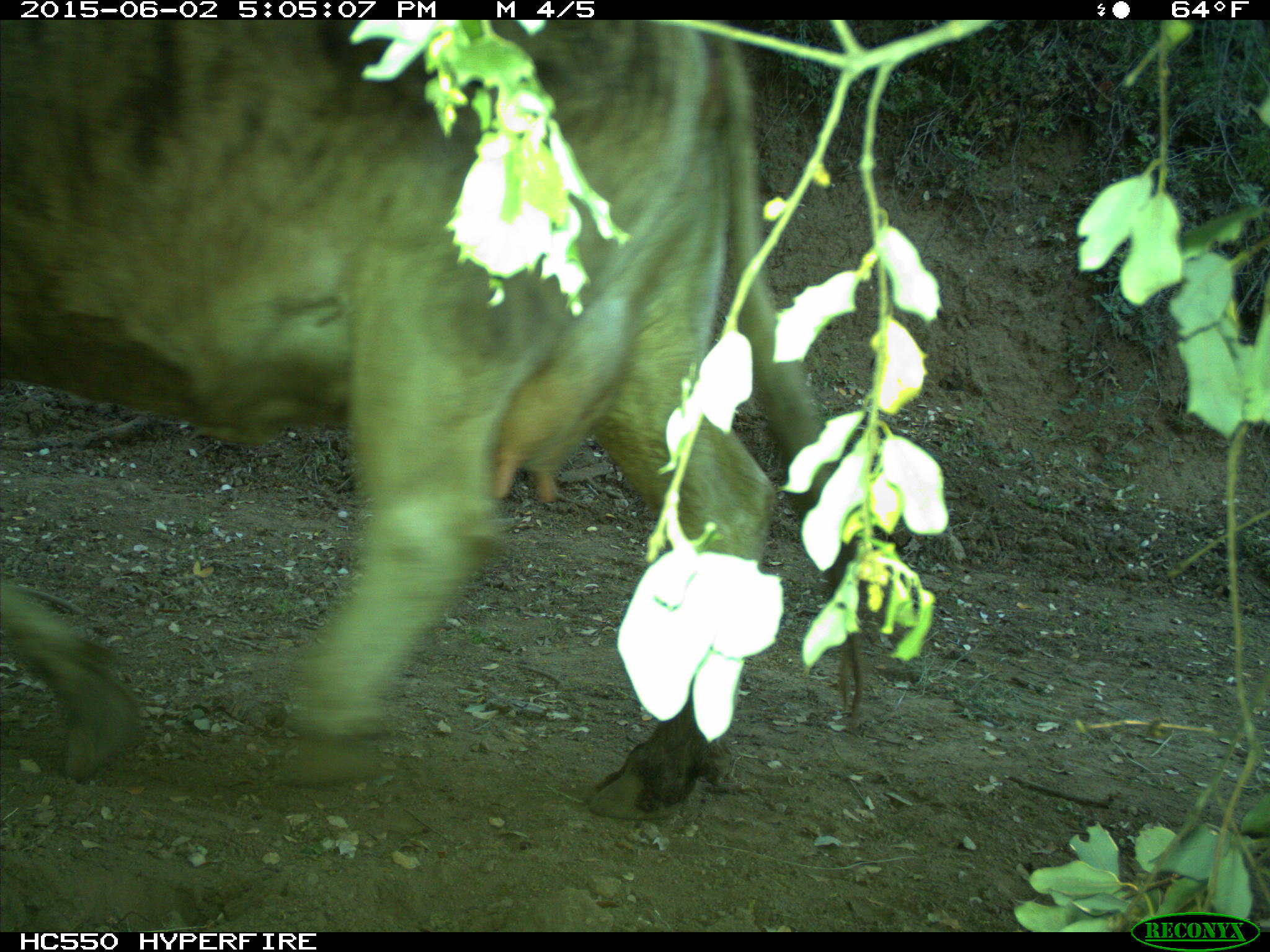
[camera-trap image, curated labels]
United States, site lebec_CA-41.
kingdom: Animalia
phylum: Chordata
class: Mammalia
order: Artiodactyla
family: Bovidae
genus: Bos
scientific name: Bos taurus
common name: domestic cow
Bos taurus (domestic cow).